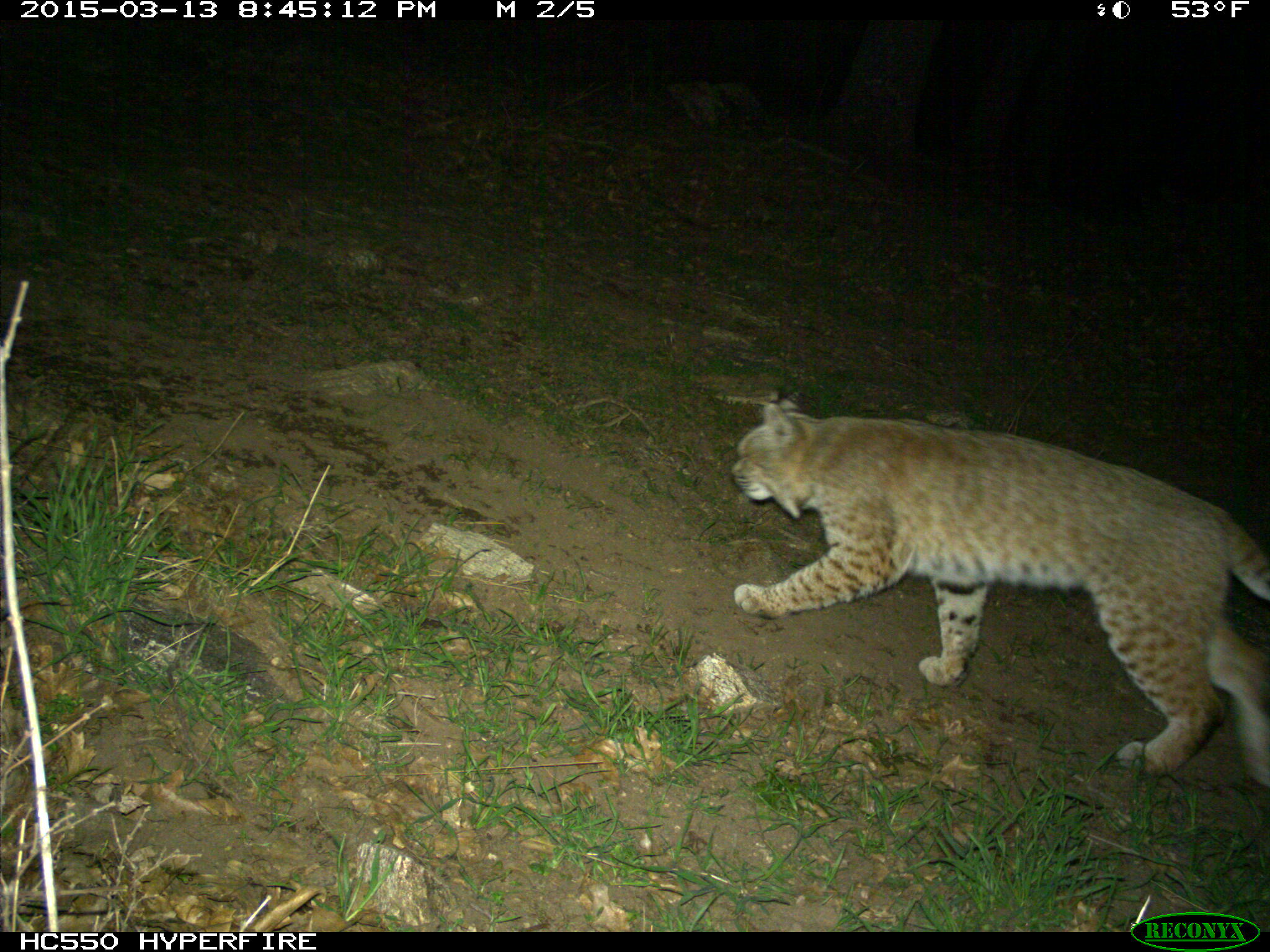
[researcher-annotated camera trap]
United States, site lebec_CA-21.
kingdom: Animalia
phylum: Chordata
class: Mammalia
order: Carnivora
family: Felidae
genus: Lynx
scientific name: Lynx rufus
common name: bobcat